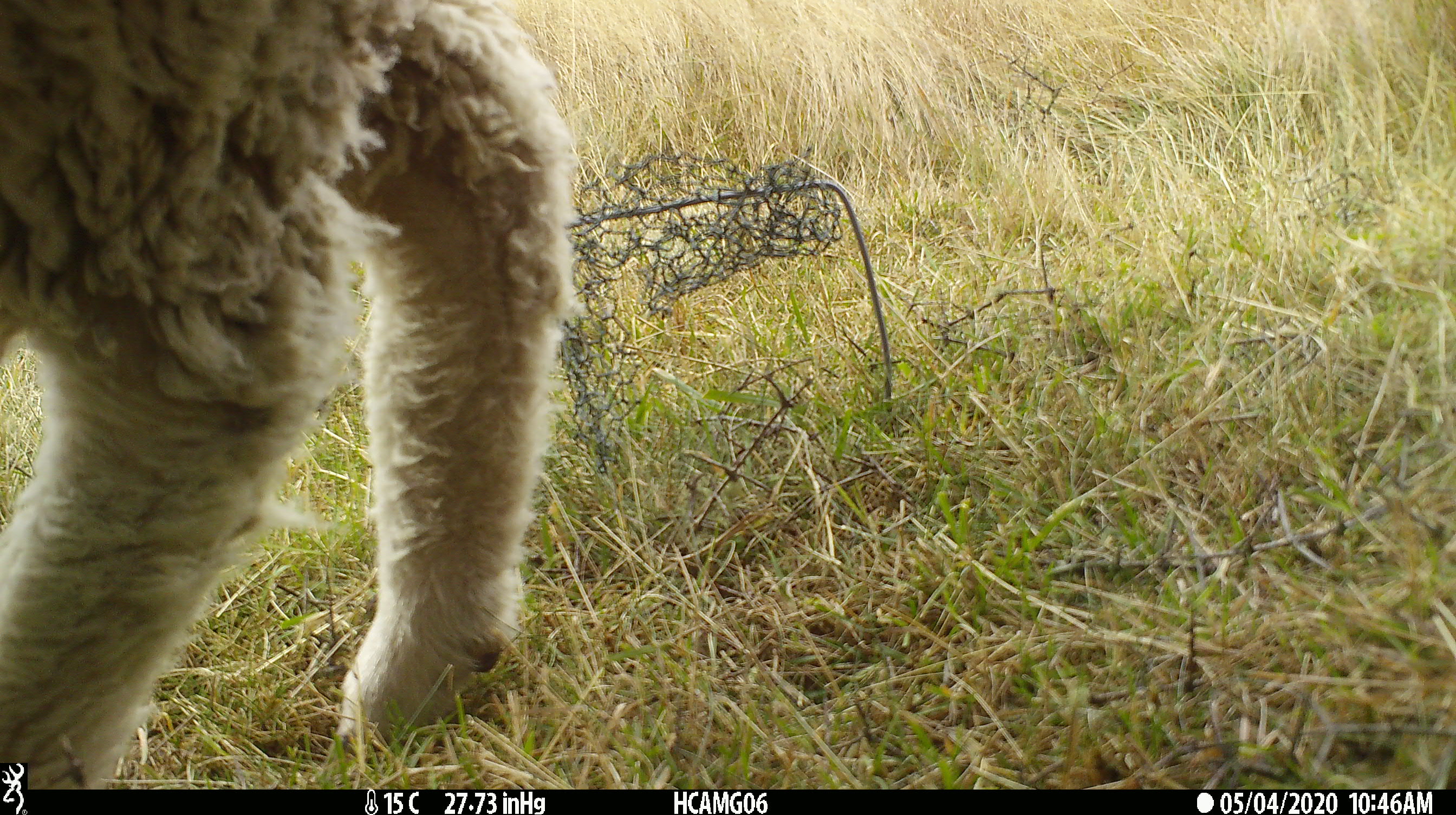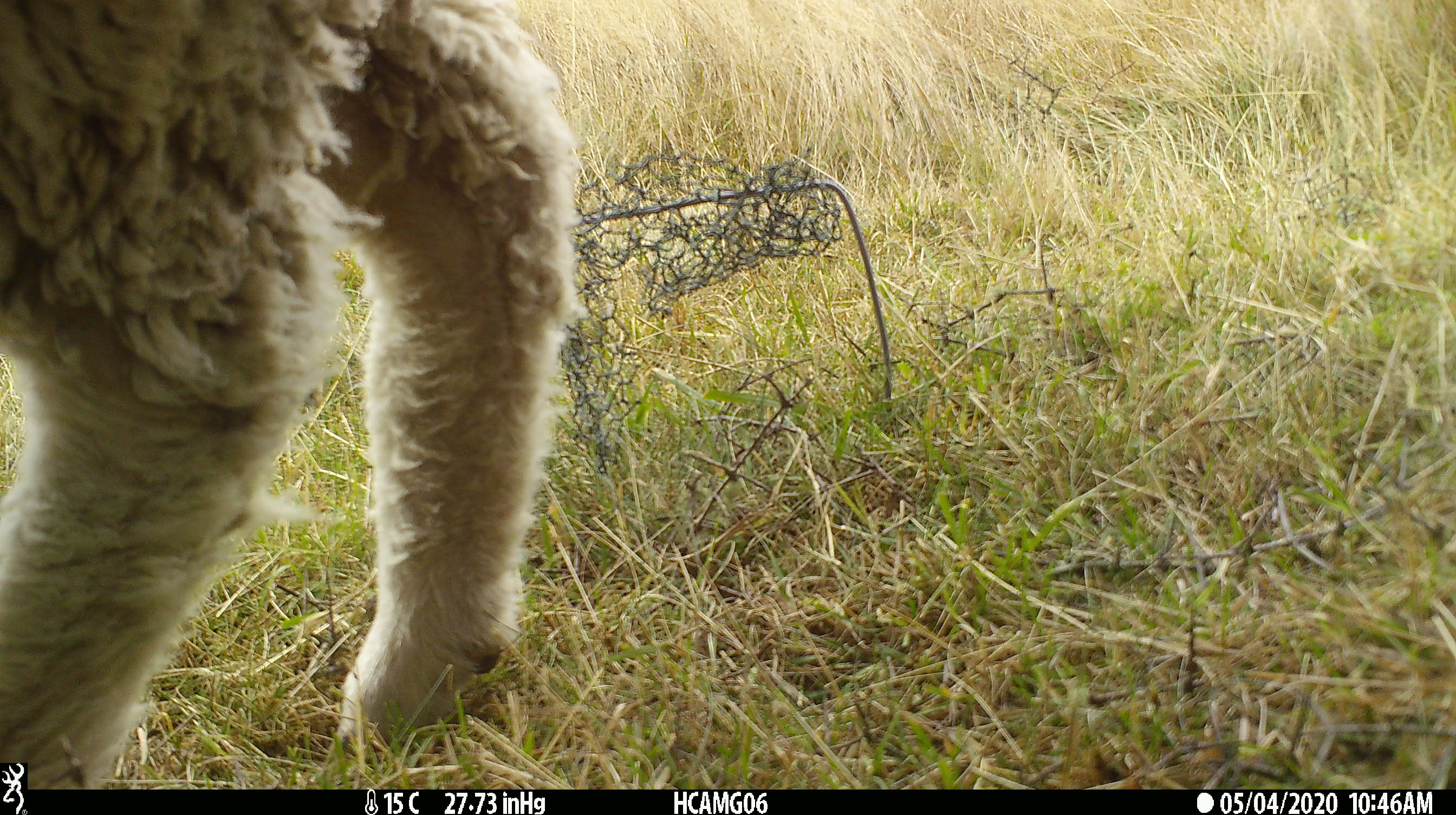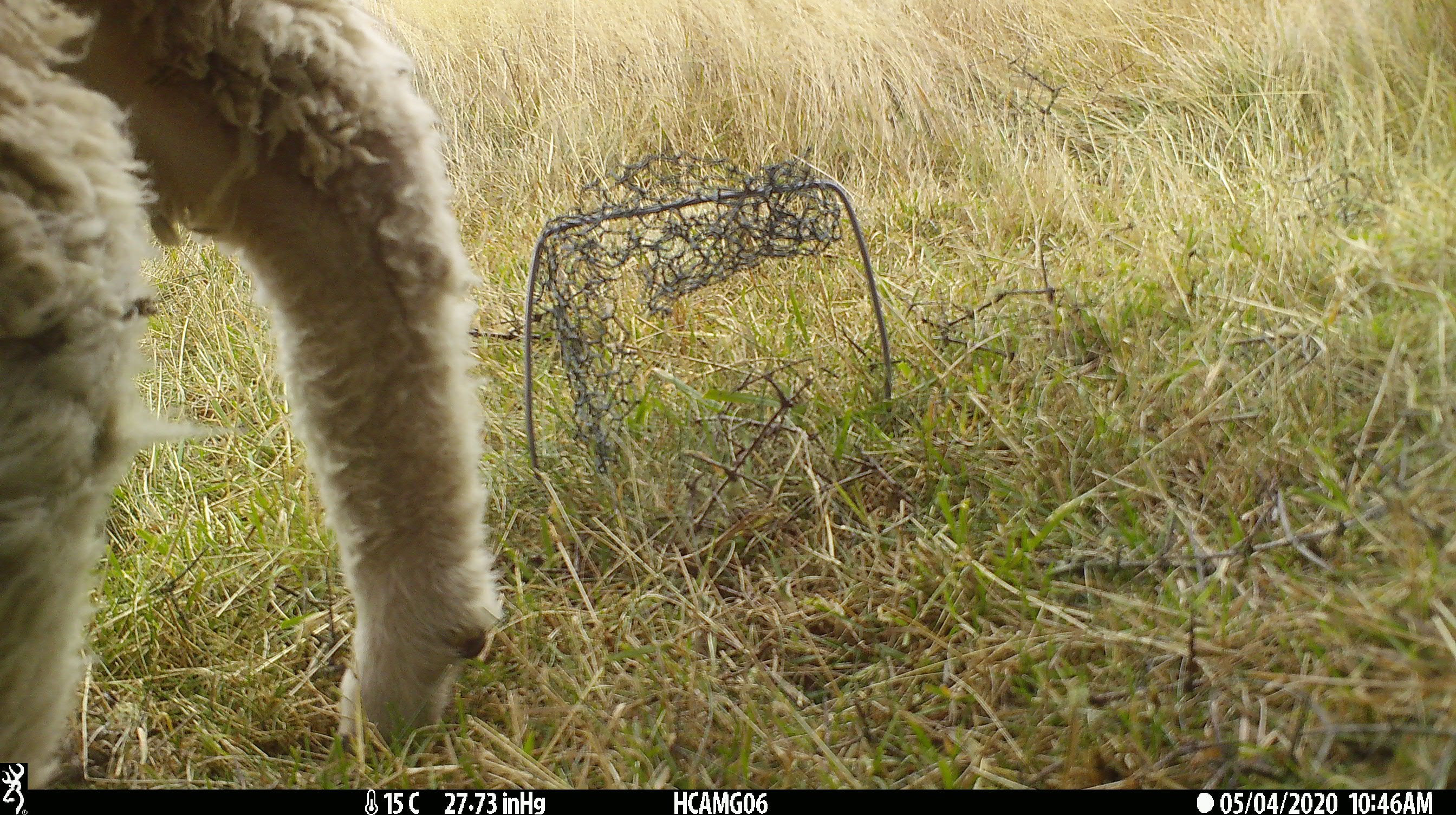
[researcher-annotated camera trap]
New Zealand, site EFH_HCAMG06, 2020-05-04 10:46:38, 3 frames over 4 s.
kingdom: Animalia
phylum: Chordata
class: Mammalia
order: Artiodactyla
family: Bovidae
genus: Ovis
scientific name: Ovis aries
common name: domestic sheep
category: sheep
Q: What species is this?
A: Sheep (domestic sheep) (Ovis aries).